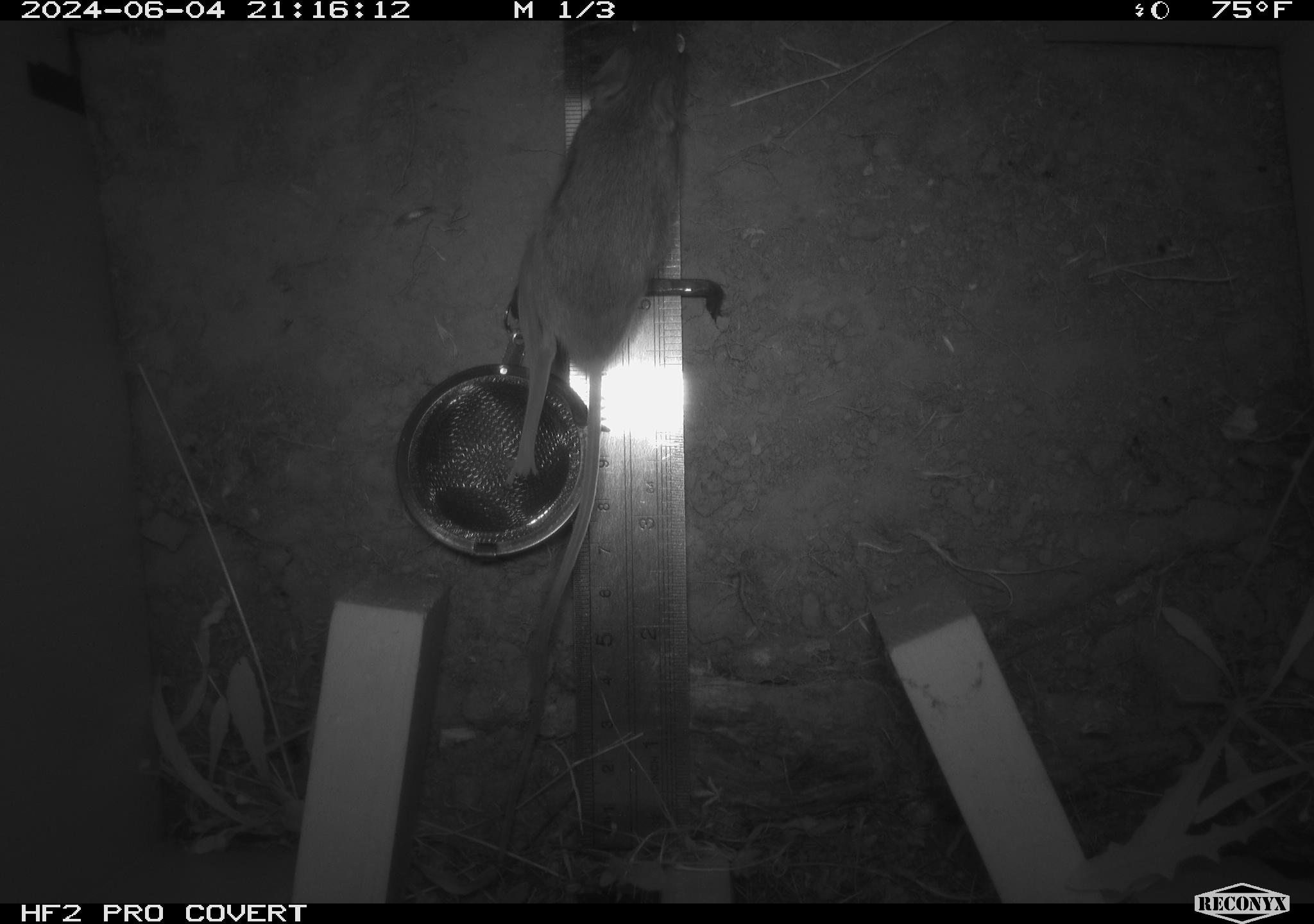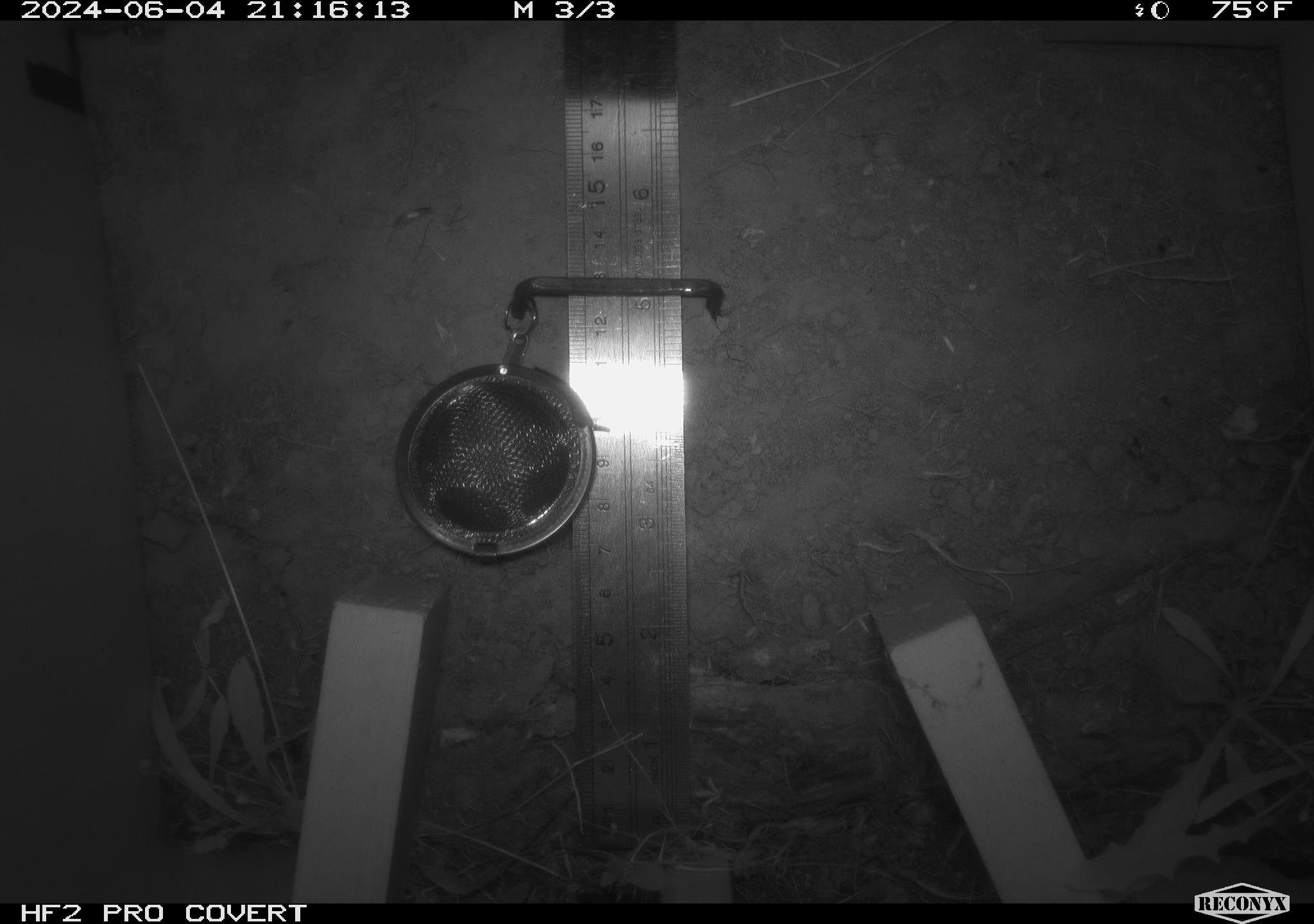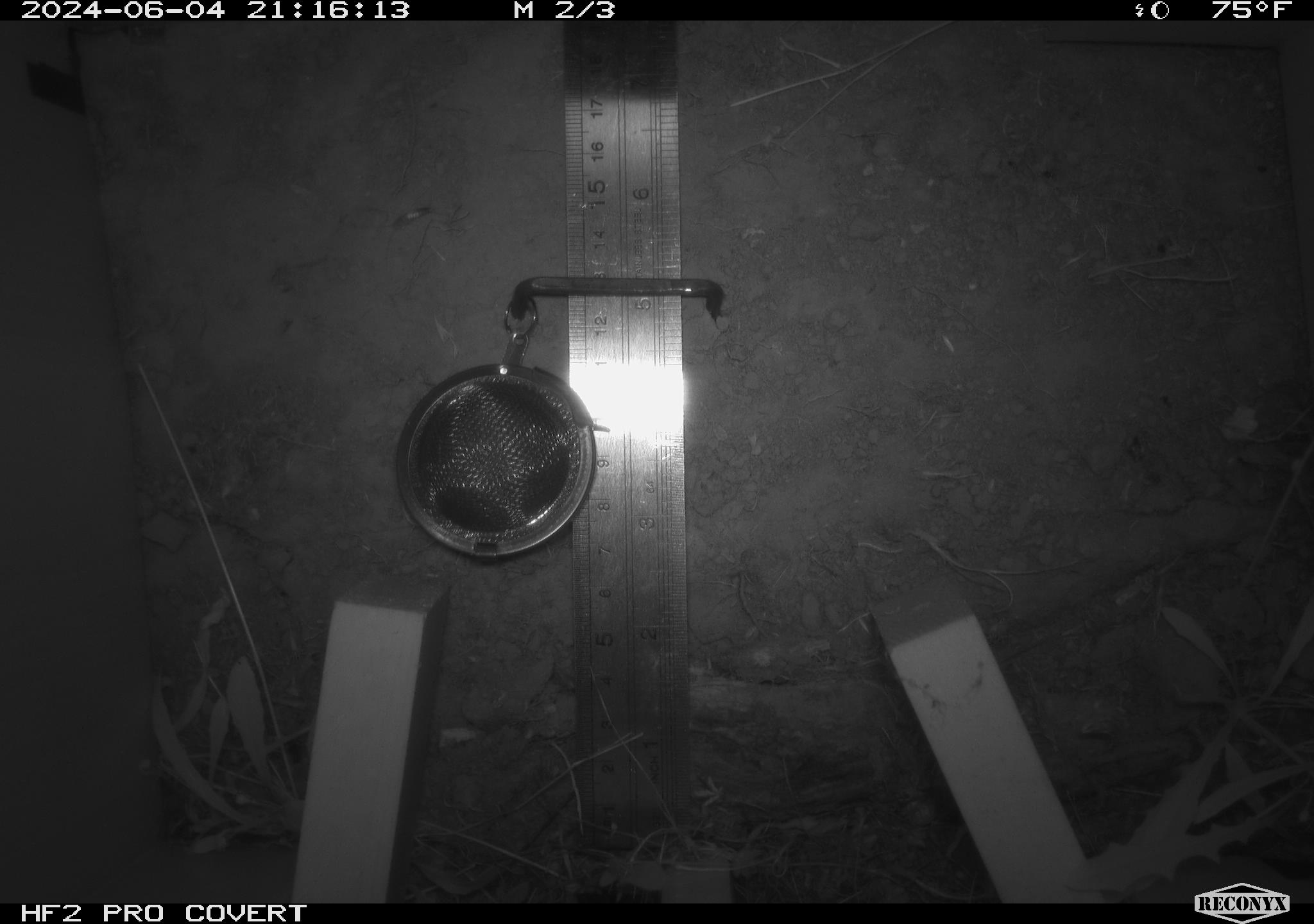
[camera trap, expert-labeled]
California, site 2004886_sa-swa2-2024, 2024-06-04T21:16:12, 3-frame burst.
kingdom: Animalia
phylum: Chordata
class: Mammalia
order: Rodentia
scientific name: Rodentia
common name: mouse species